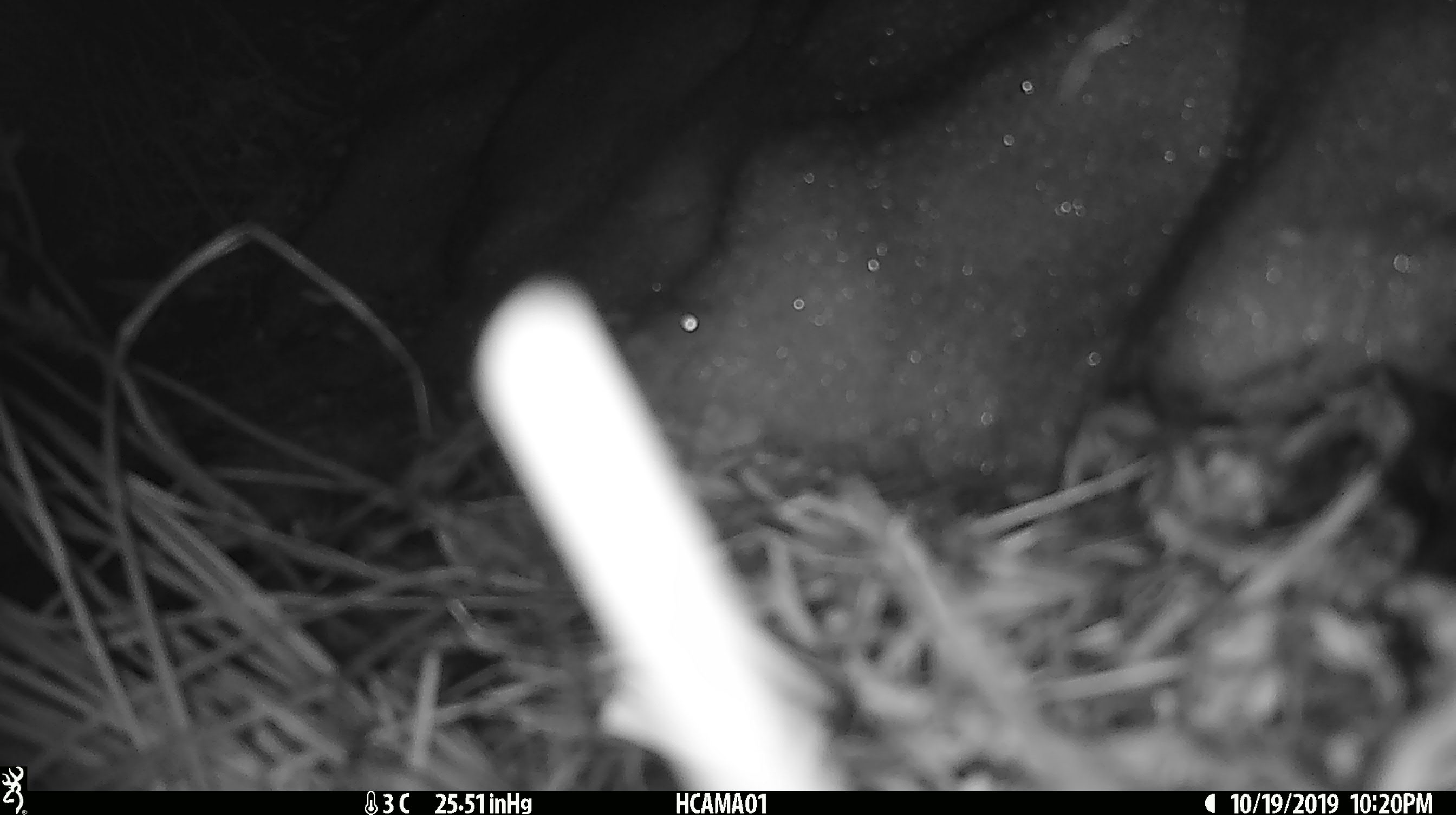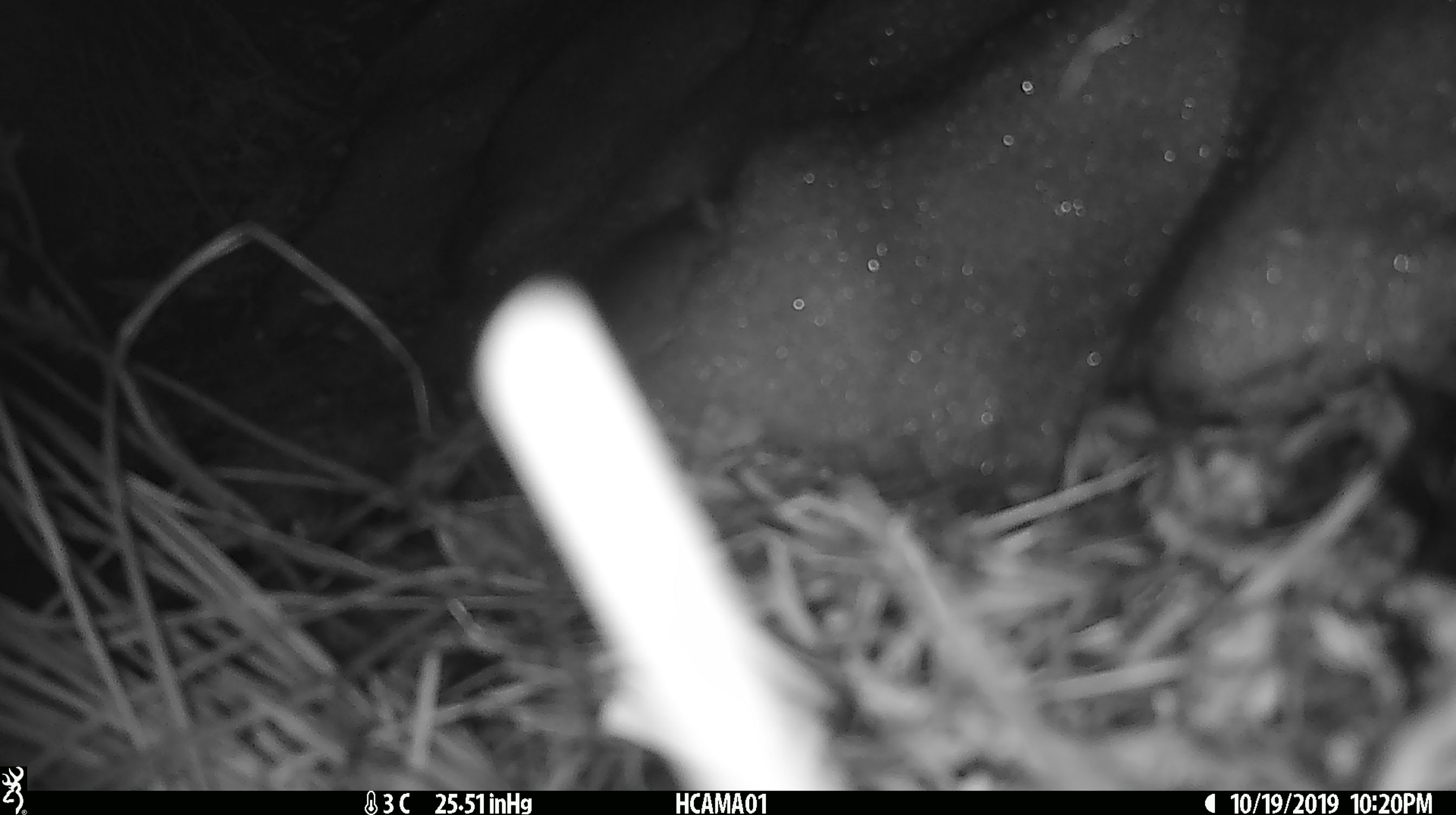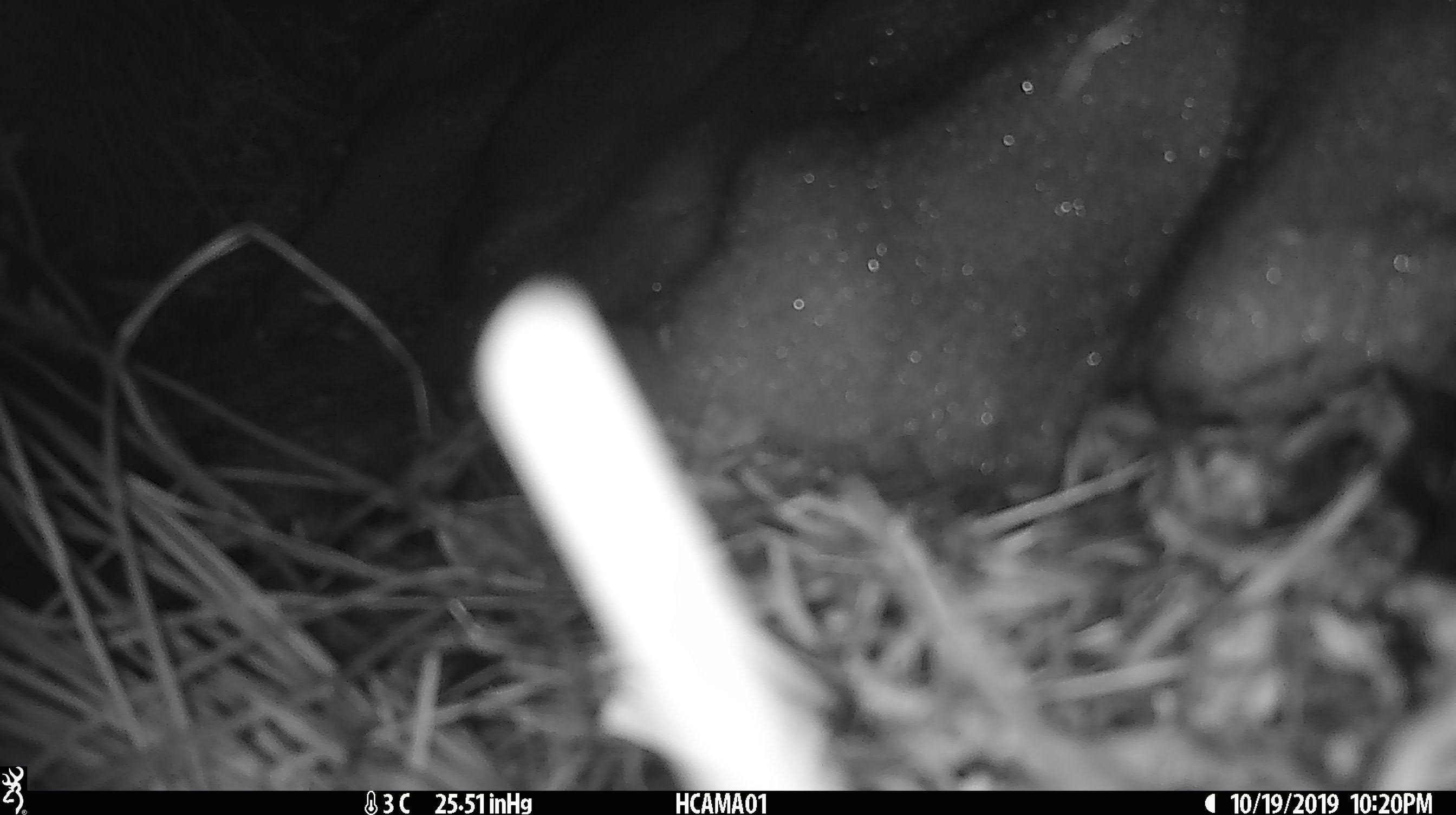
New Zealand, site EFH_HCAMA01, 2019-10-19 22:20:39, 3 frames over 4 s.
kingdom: Animalia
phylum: Chordata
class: Mammalia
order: Rodentia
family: Muridae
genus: Mus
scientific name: Mus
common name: mouse